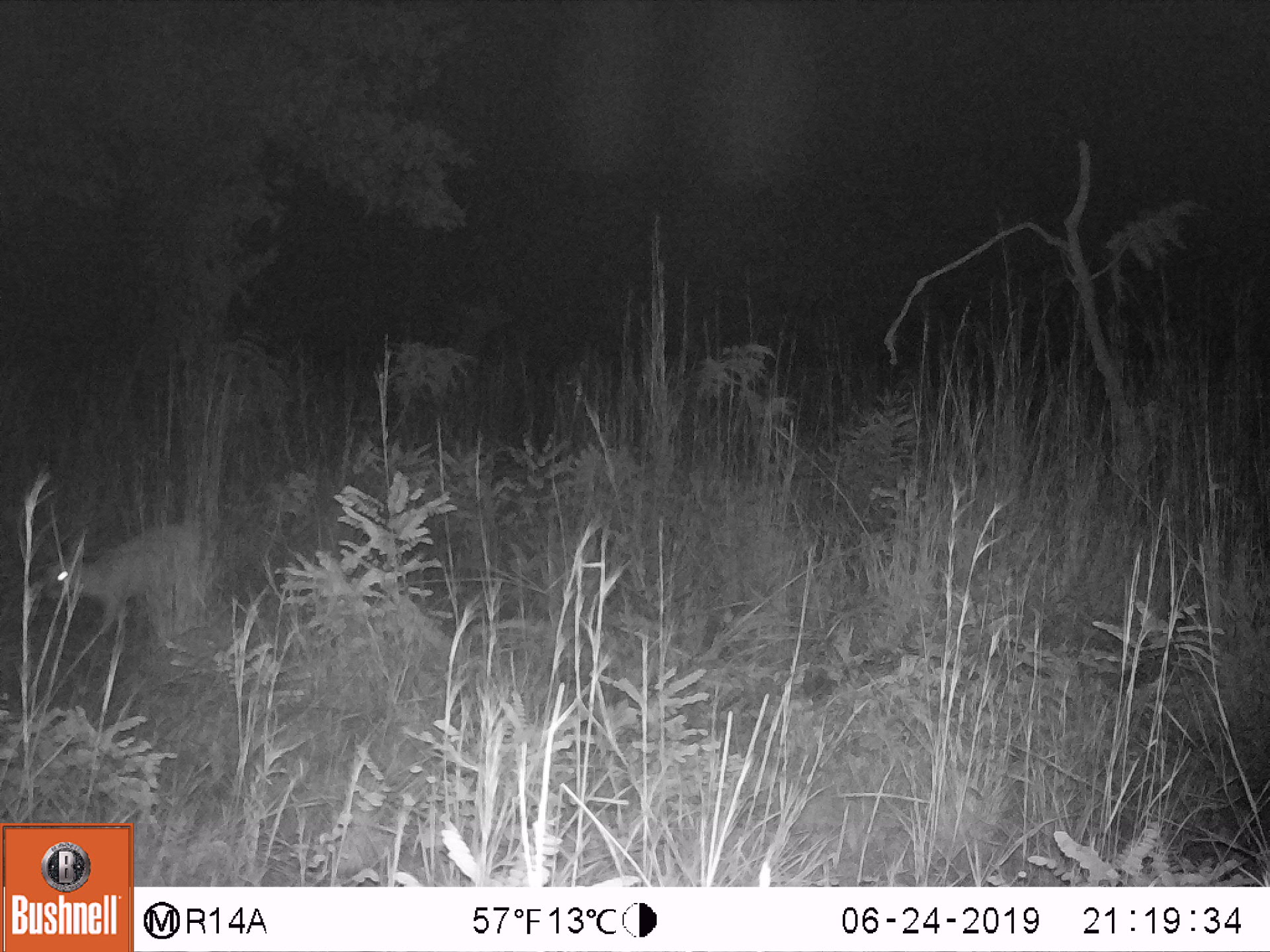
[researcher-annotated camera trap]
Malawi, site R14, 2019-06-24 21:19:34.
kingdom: Animalia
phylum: Chordata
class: Mammalia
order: Artiodactyla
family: Bovidae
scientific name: Antilopinae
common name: small antelope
Small antelope (Antilopinae), count 1.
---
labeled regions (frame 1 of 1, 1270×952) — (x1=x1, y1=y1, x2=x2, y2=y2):
small antelope: (x1=39, y1=512, x2=214, y2=665)